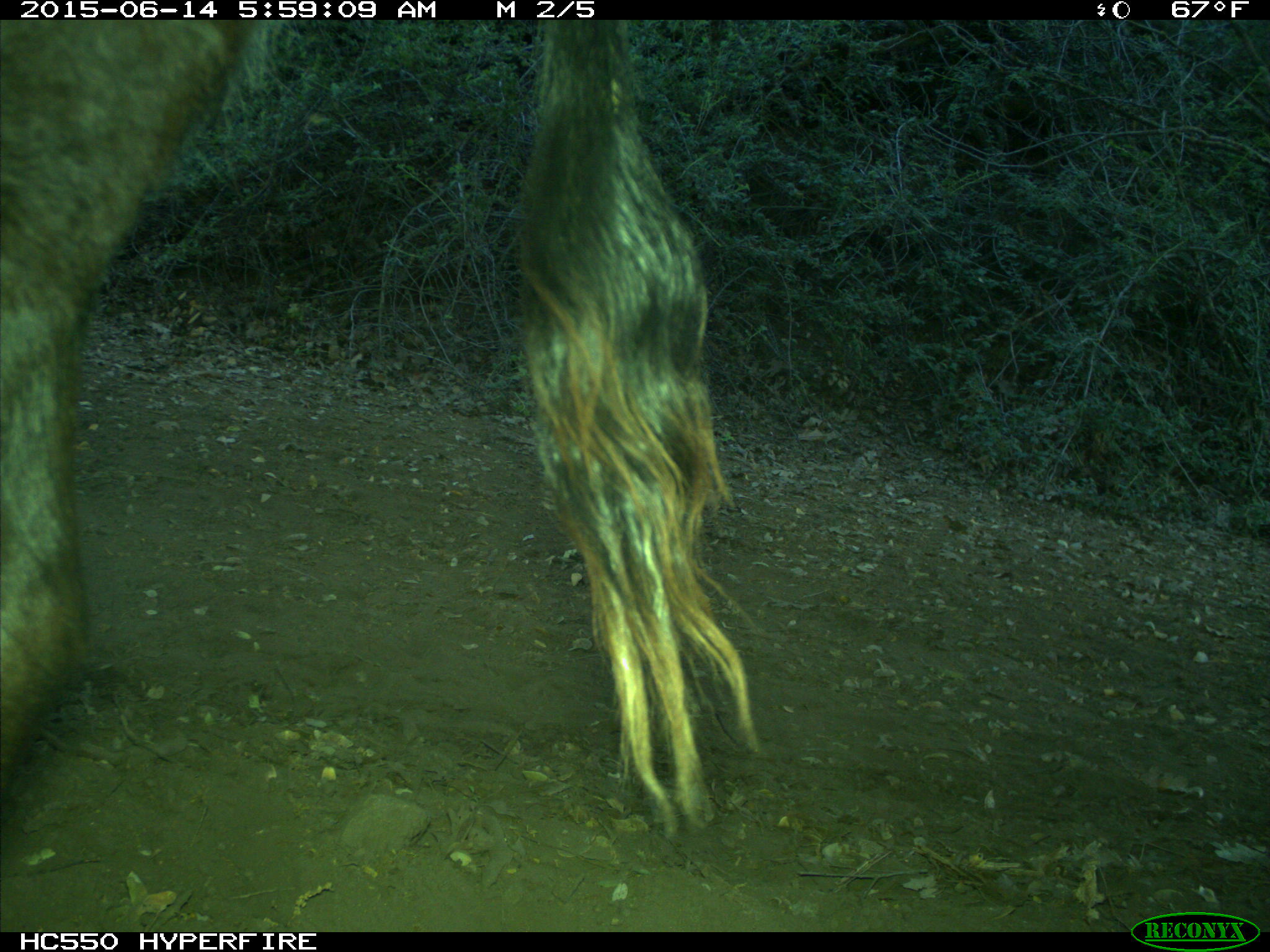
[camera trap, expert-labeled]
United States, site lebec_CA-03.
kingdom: Animalia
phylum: Chordata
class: Mammalia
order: Artiodactyla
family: Bovidae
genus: Bos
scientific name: Bos taurus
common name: domestic cow